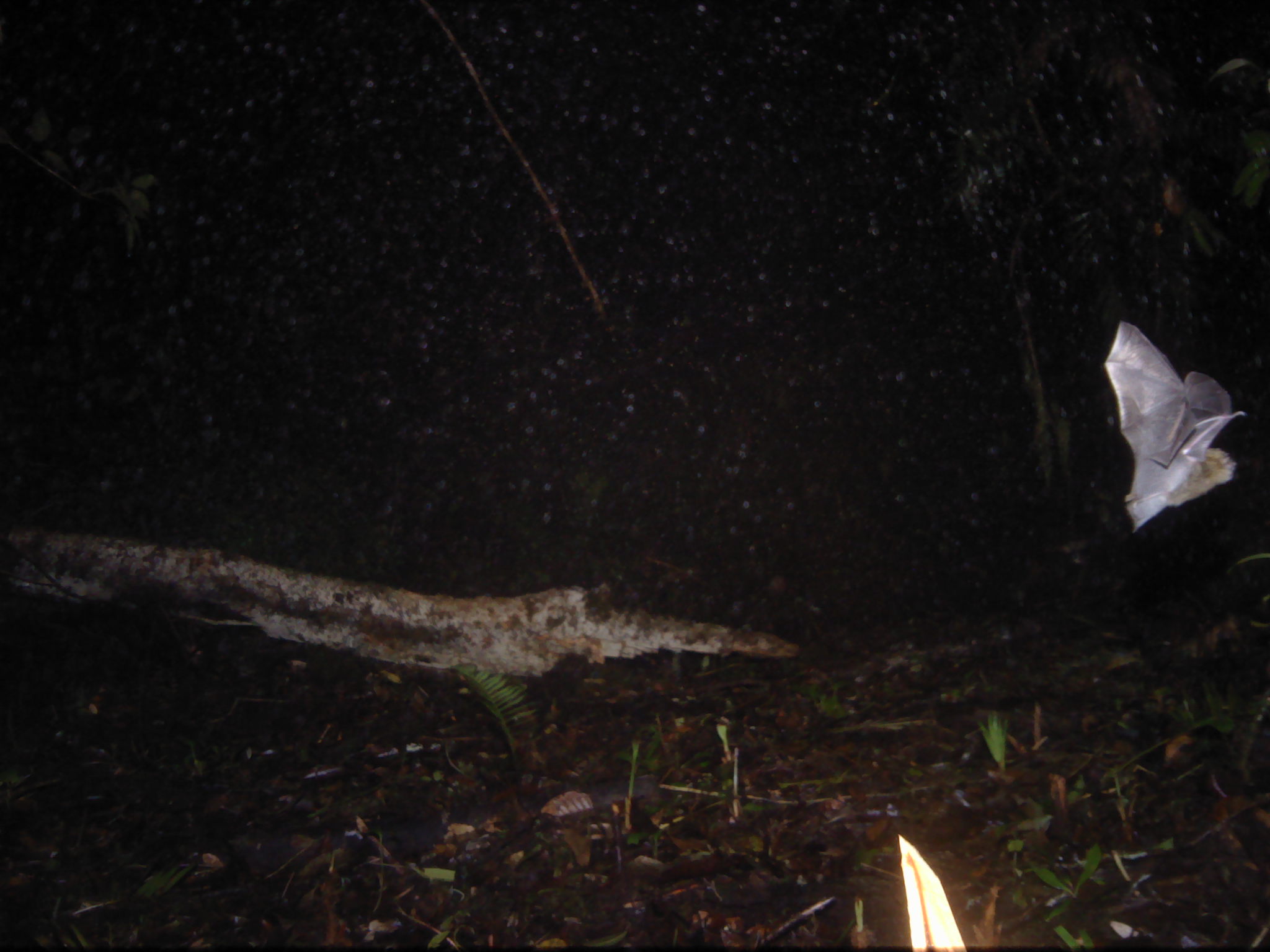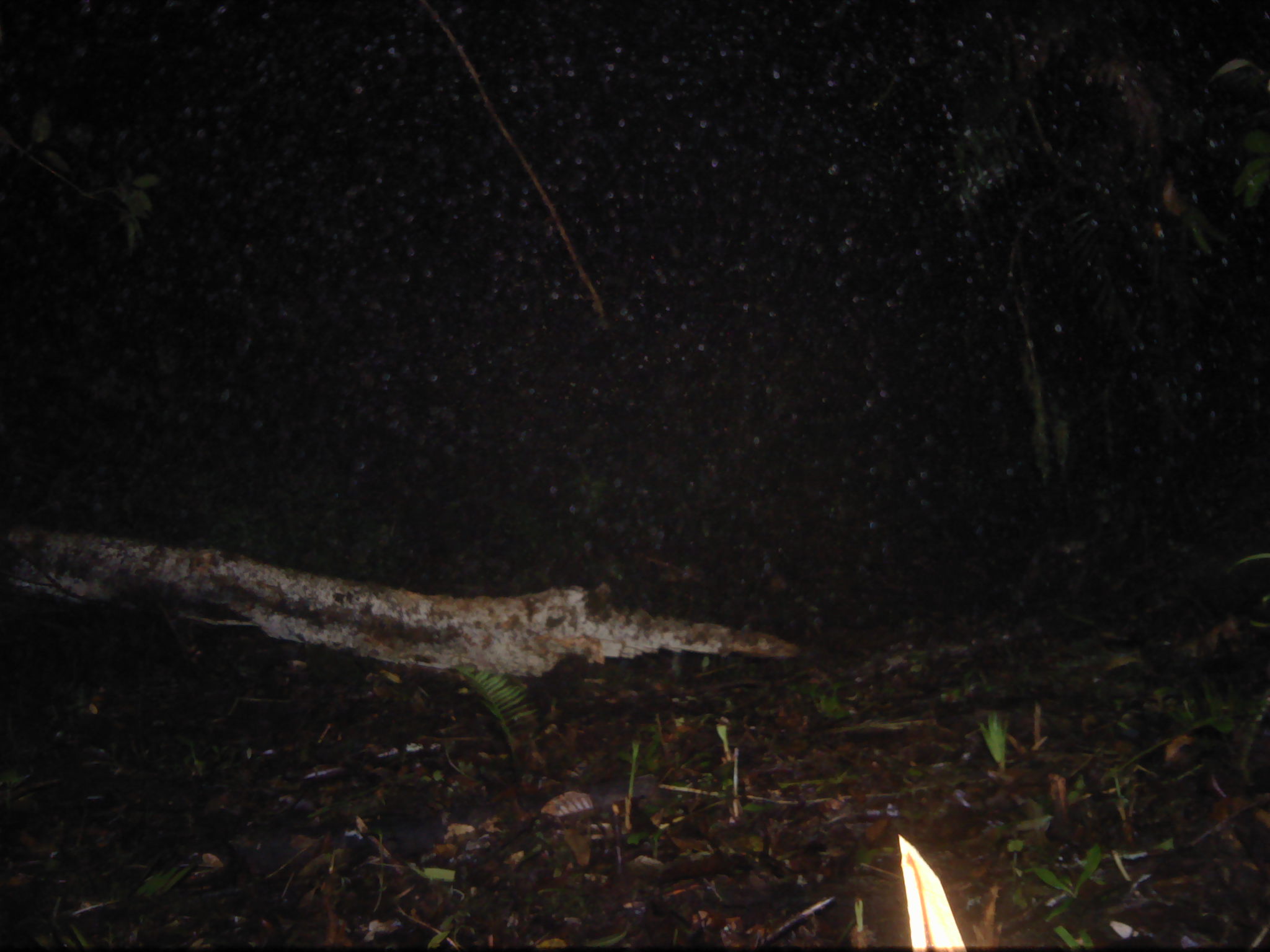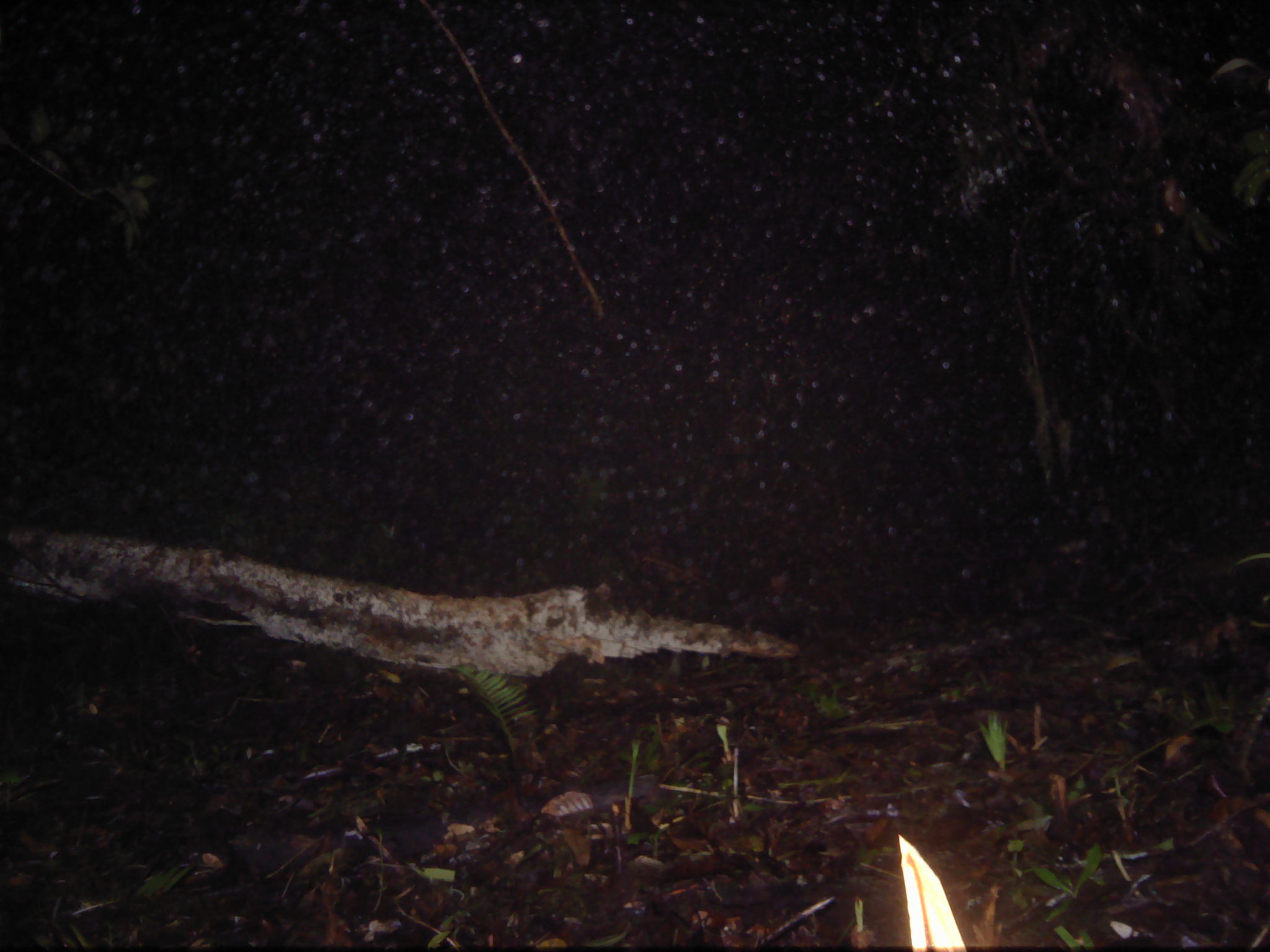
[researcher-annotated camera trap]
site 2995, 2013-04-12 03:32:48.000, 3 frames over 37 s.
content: unidentified animal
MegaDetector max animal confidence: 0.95